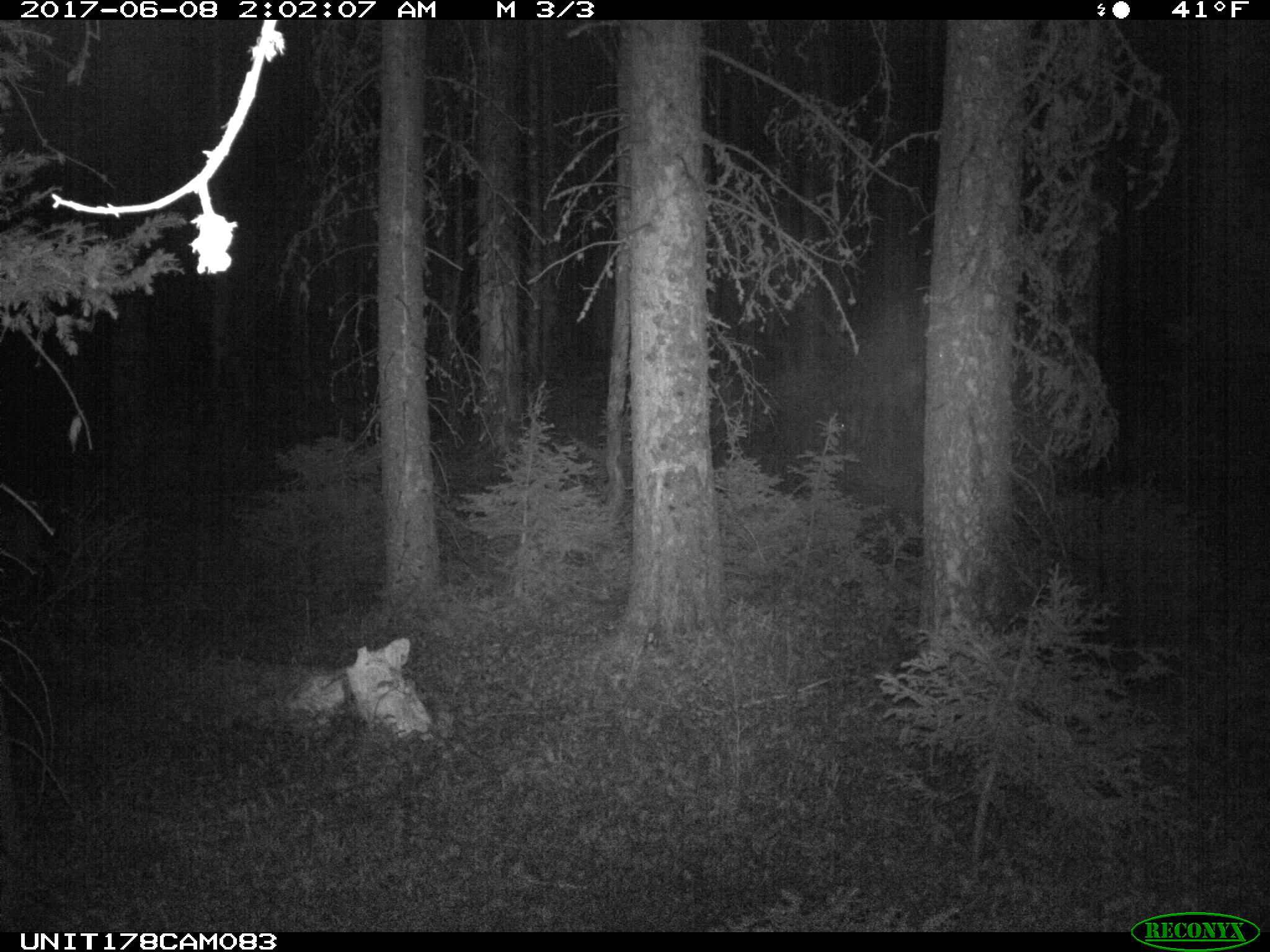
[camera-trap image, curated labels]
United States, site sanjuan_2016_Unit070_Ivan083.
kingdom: Animalia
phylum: Chordata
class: Mammalia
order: Artiodactyla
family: Cervidae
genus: Odocoileus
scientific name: Odocoileus hemionus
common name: mule deer